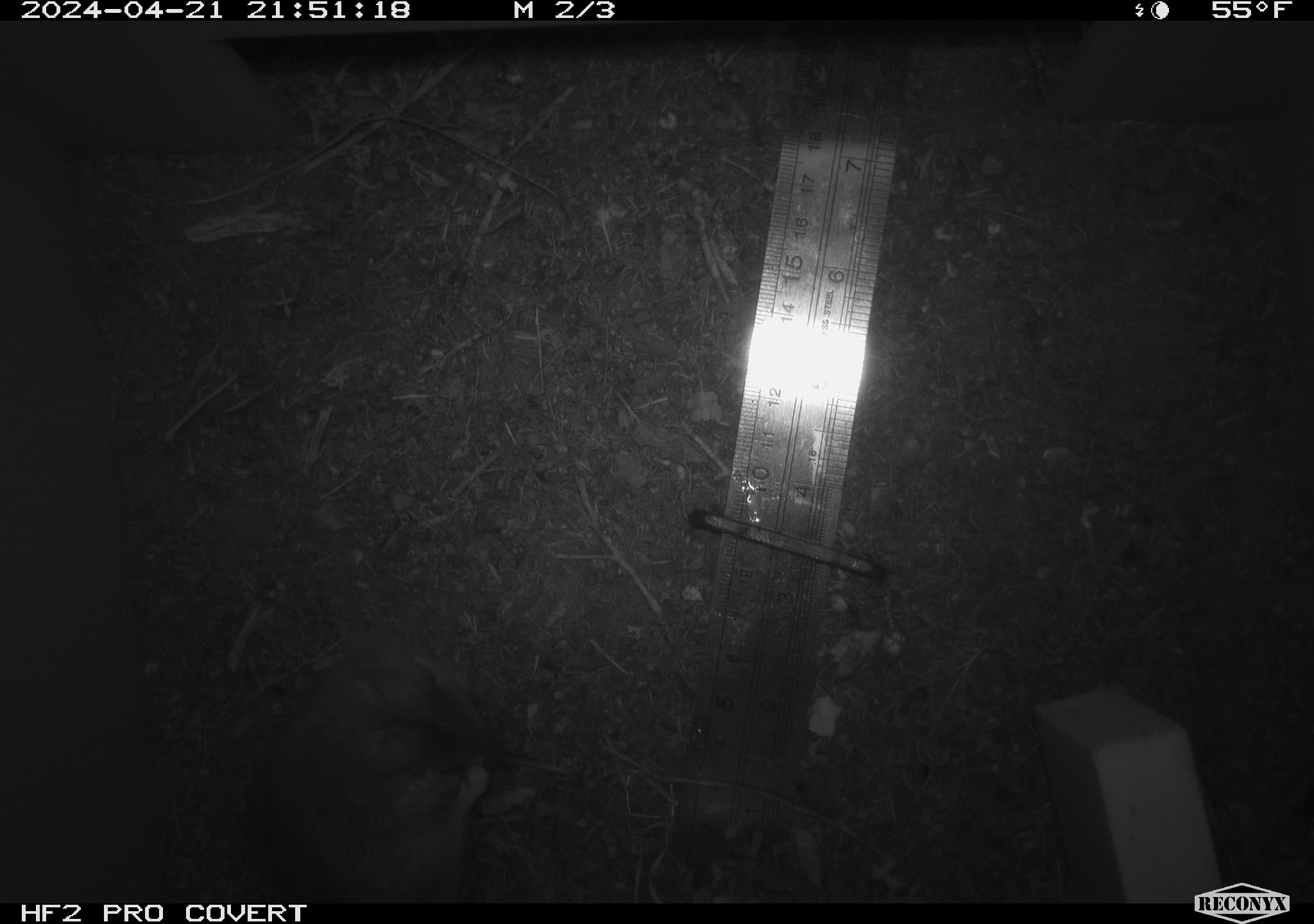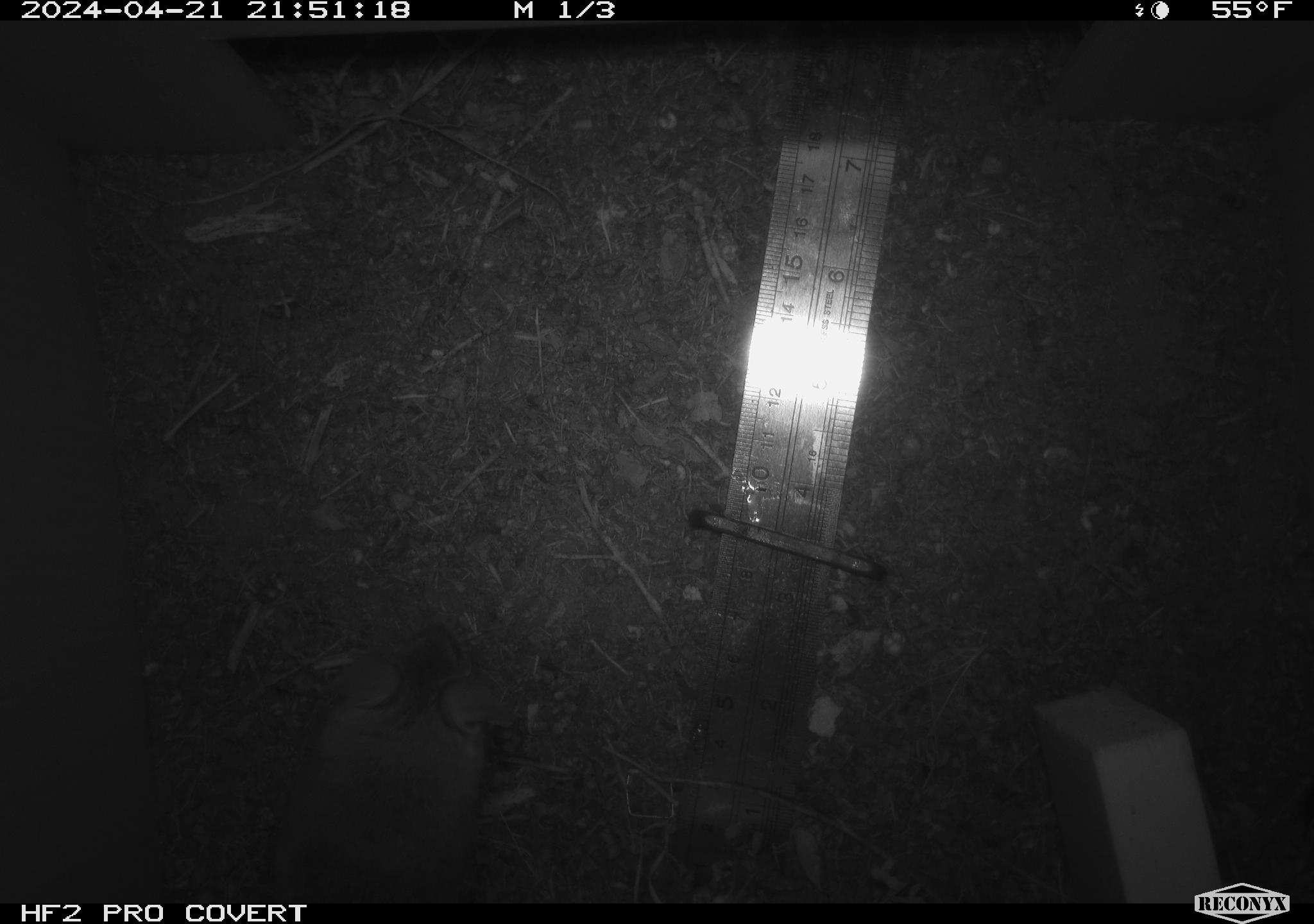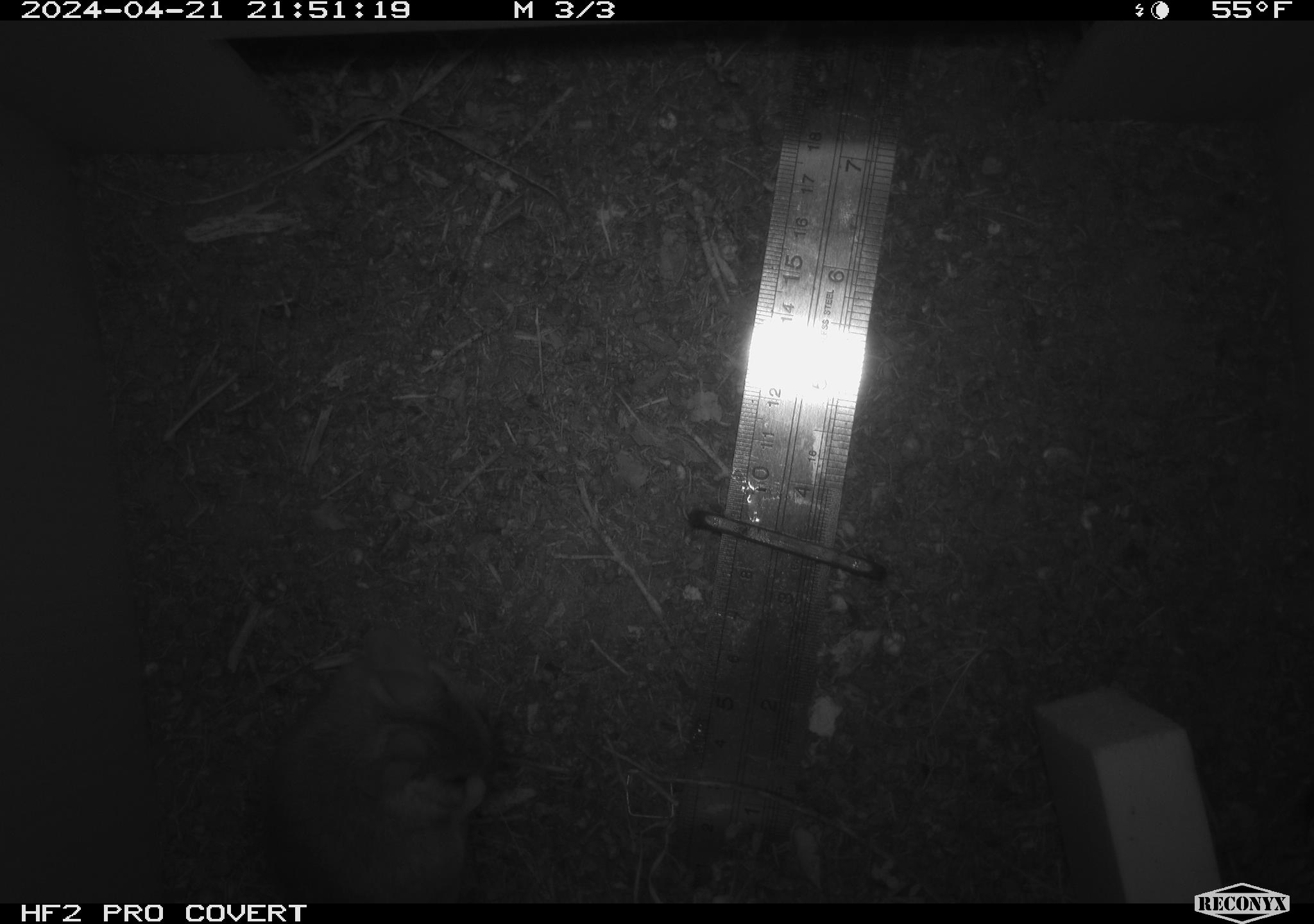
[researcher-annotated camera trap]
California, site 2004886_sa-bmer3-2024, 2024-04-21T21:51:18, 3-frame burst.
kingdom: Animalia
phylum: Chordata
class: Mammalia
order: Rodentia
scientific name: Rodentia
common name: mouse species